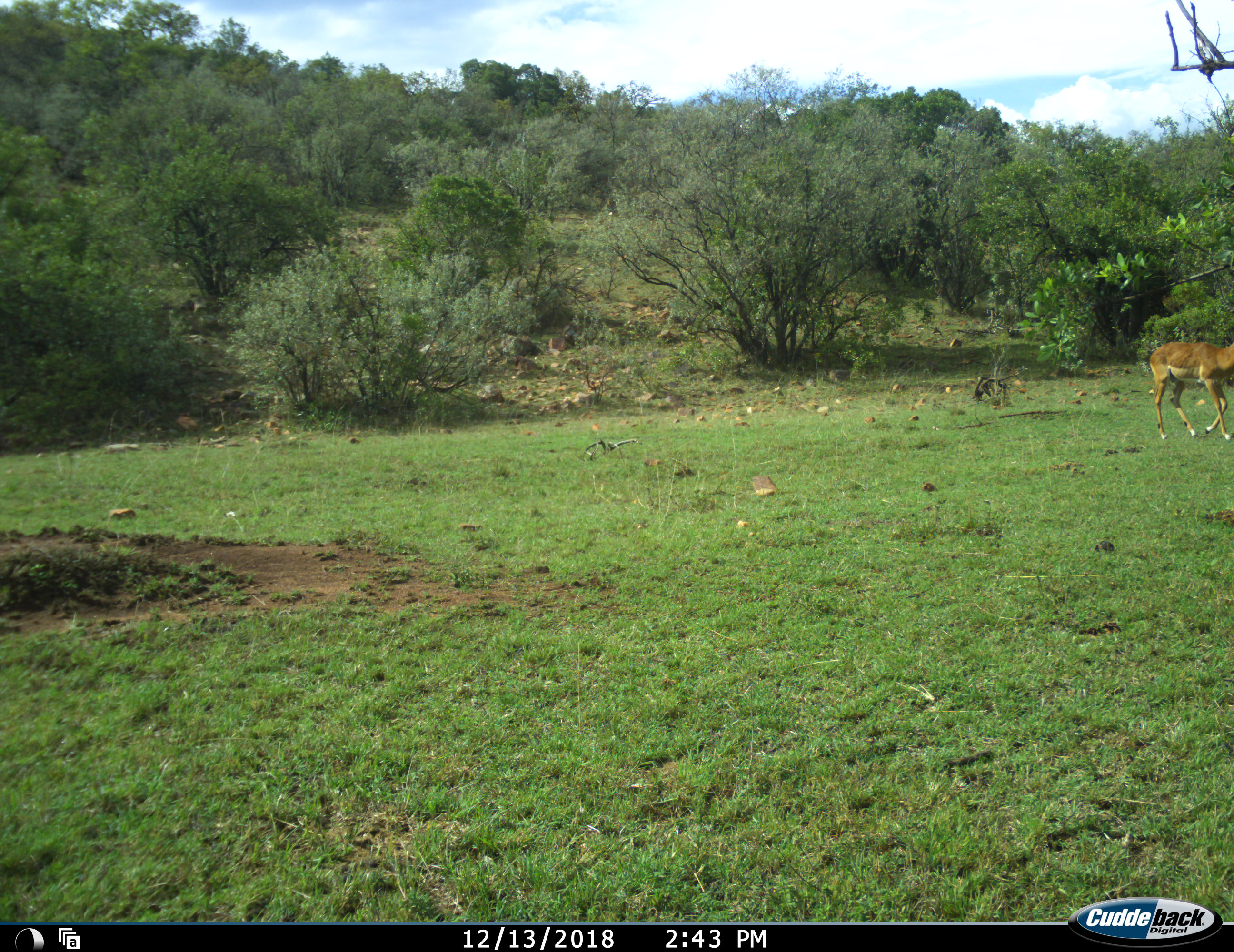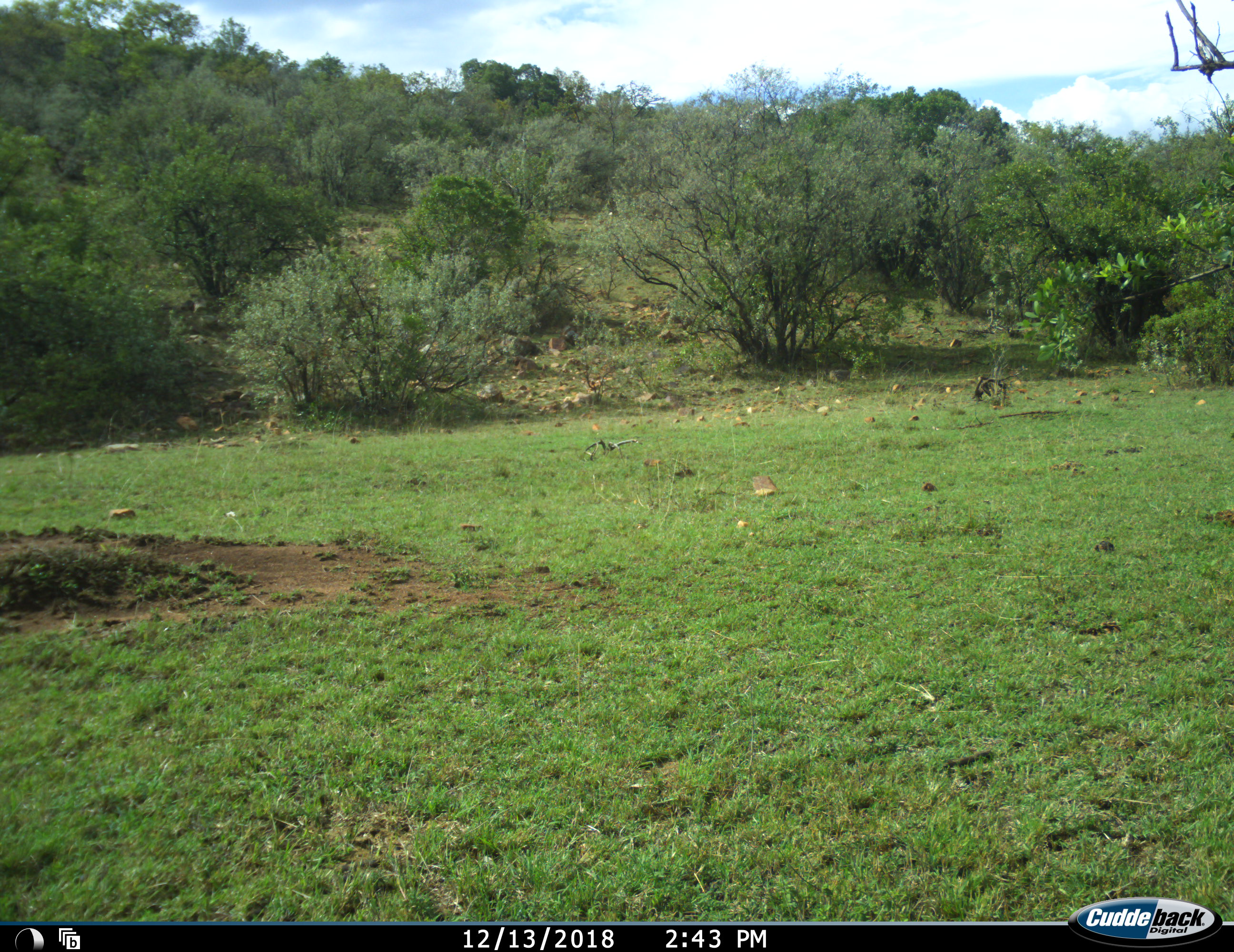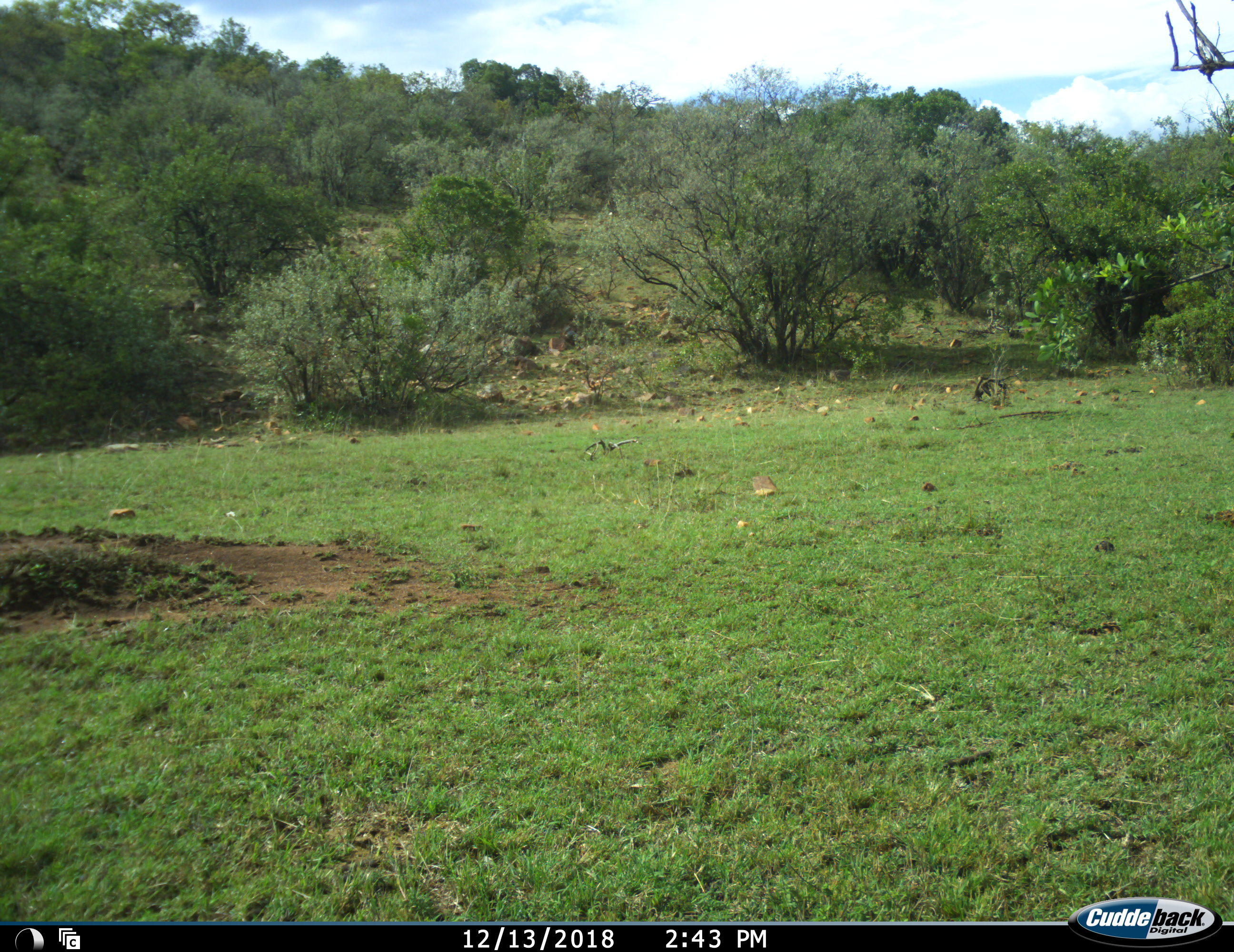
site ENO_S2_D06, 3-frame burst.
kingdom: Animalia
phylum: Chordata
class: Mammalia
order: Artiodactyla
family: Bovidae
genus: Aepyceros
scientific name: Aepyceros melampus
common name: impala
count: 1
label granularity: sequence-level